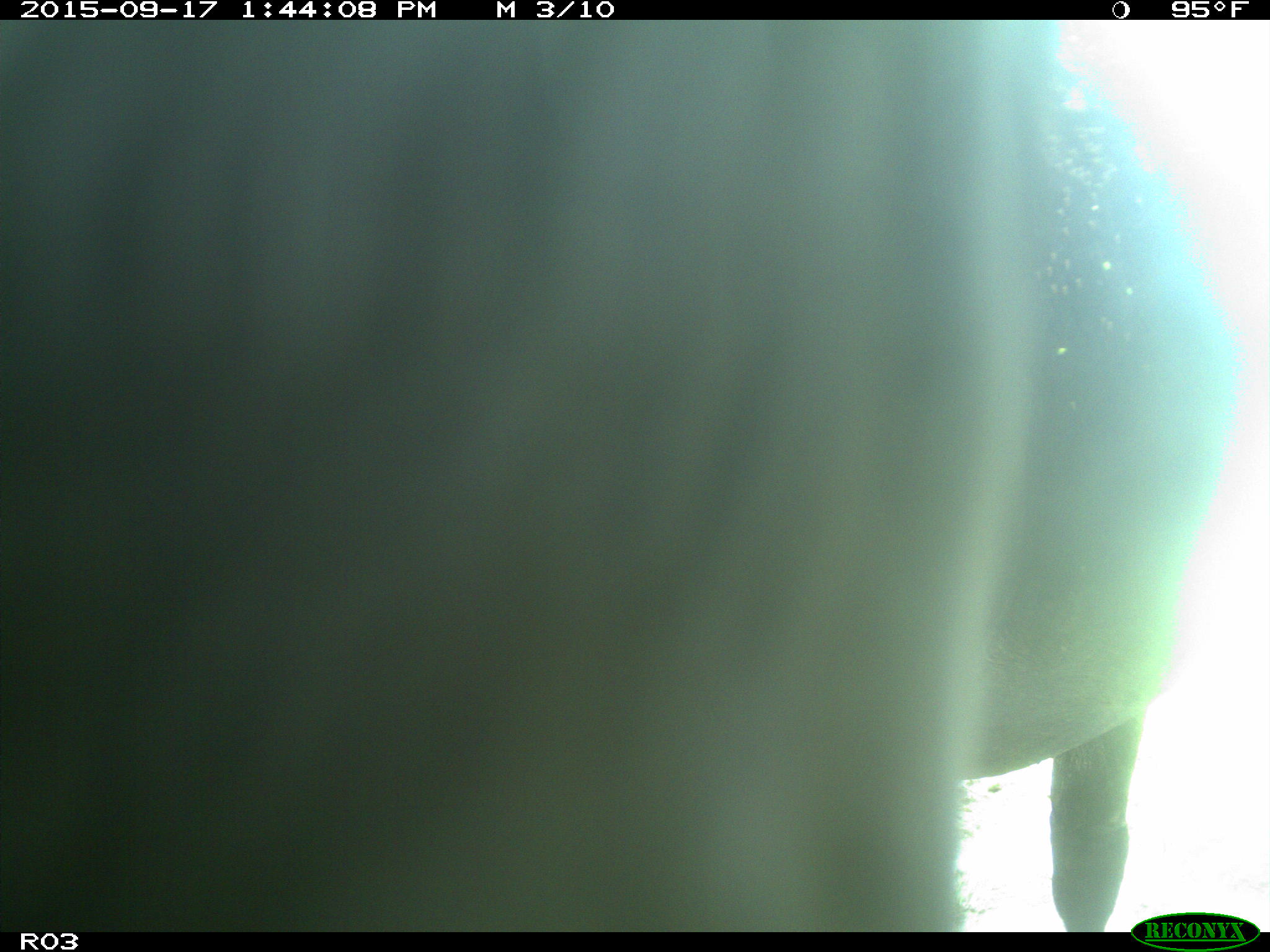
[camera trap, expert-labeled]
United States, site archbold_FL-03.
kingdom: Animalia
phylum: Chordata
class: Mammalia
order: Artiodactyla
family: Bovidae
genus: Bos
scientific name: Bos taurus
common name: domestic cow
Bos taurus (domestic cow).